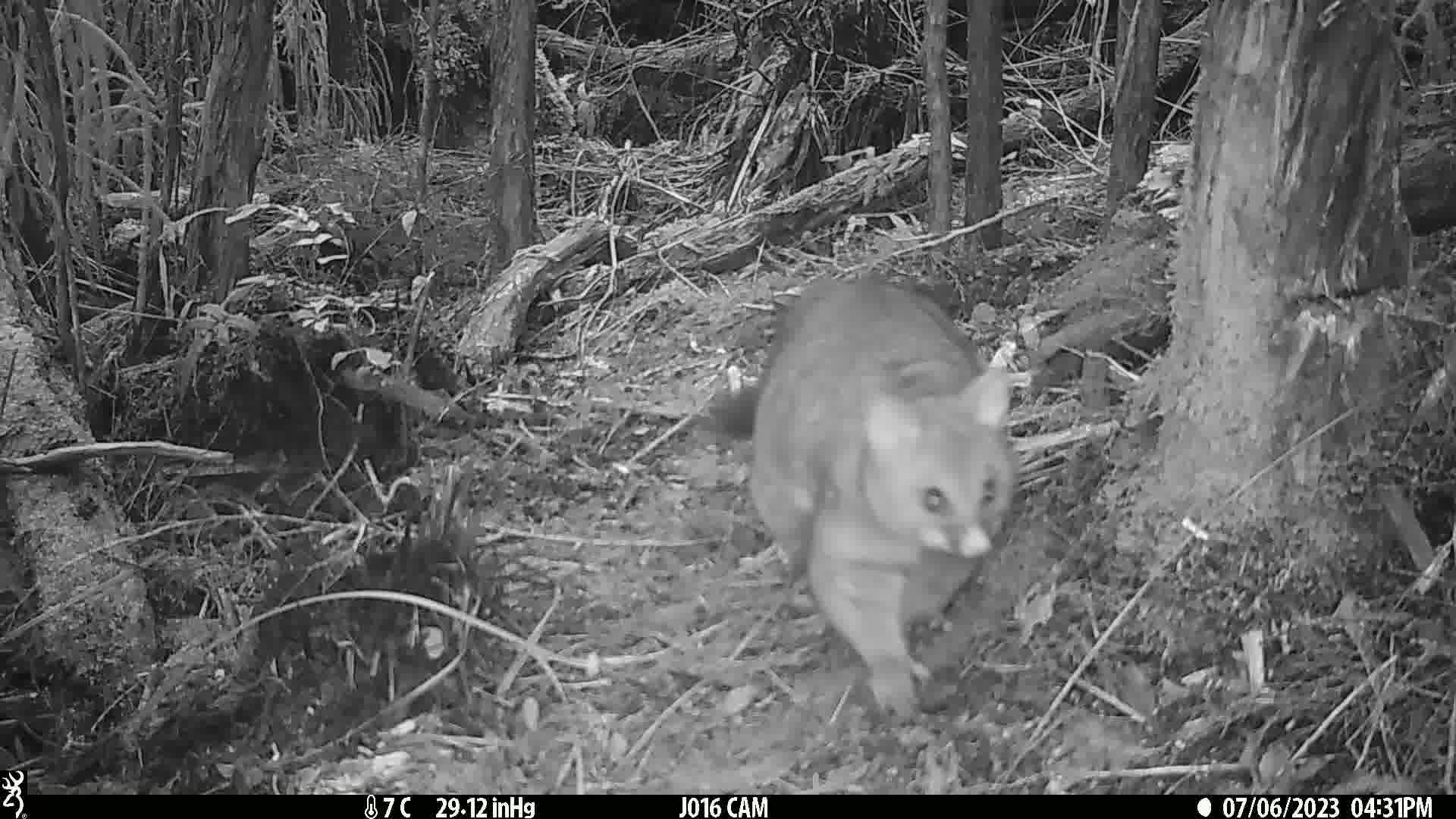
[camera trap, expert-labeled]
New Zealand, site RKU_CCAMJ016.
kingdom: Animalia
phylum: Chordata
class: Mammalia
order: Diprotodontia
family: Phalangeridae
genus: Trichosurus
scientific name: Trichosurus vulpecula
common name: common brushtail possum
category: possum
Possum (common brushtail possum) (Trichosurus vulpecula).